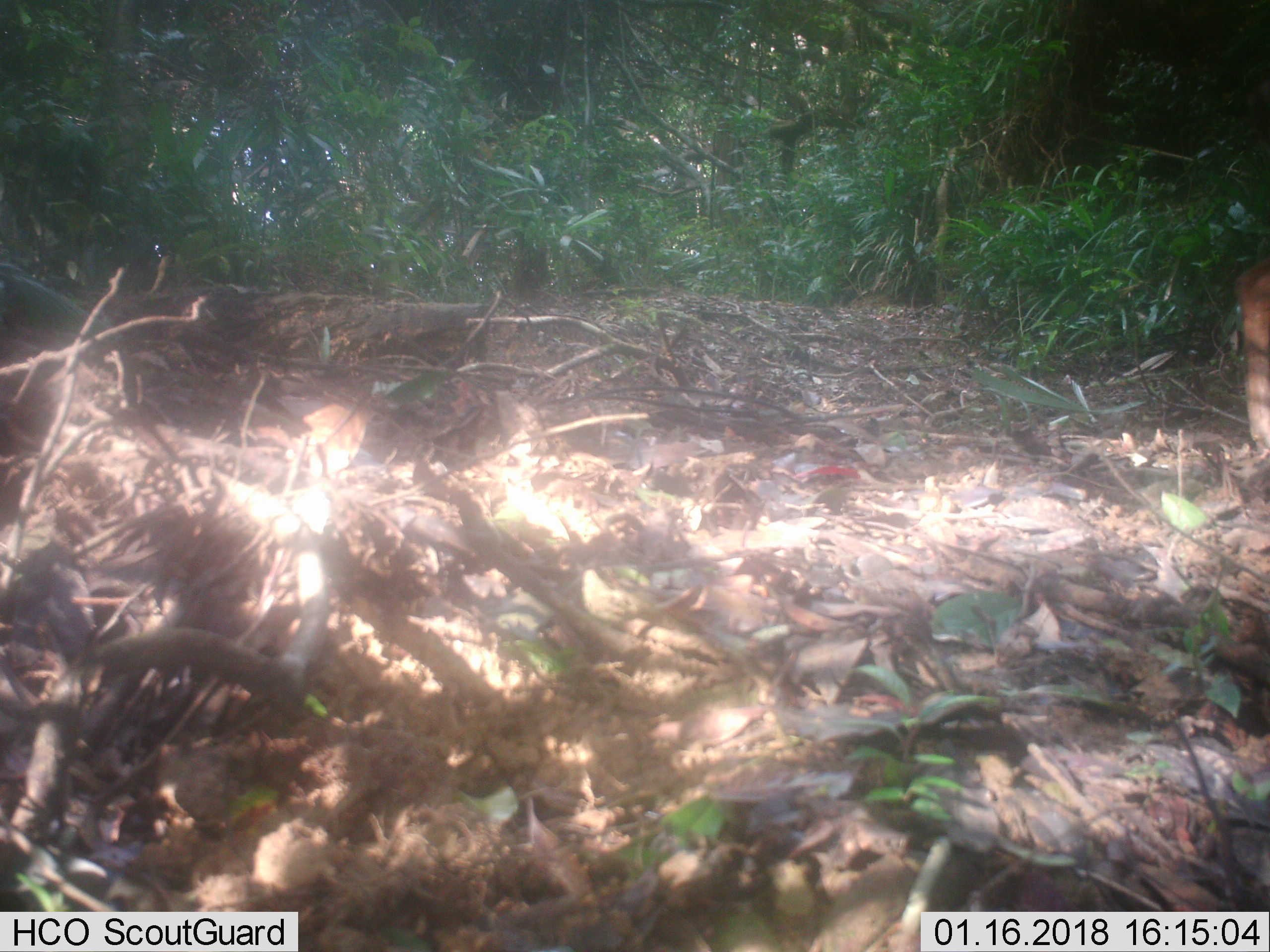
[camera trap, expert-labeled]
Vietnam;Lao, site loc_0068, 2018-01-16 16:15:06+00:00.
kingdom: Animalia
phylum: Chordata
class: Mammalia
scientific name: Laurasiatheria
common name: ungulate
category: unidentified ungulates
Unidentified ungulates (ungulate) (Laurasiatheria). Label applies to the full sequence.